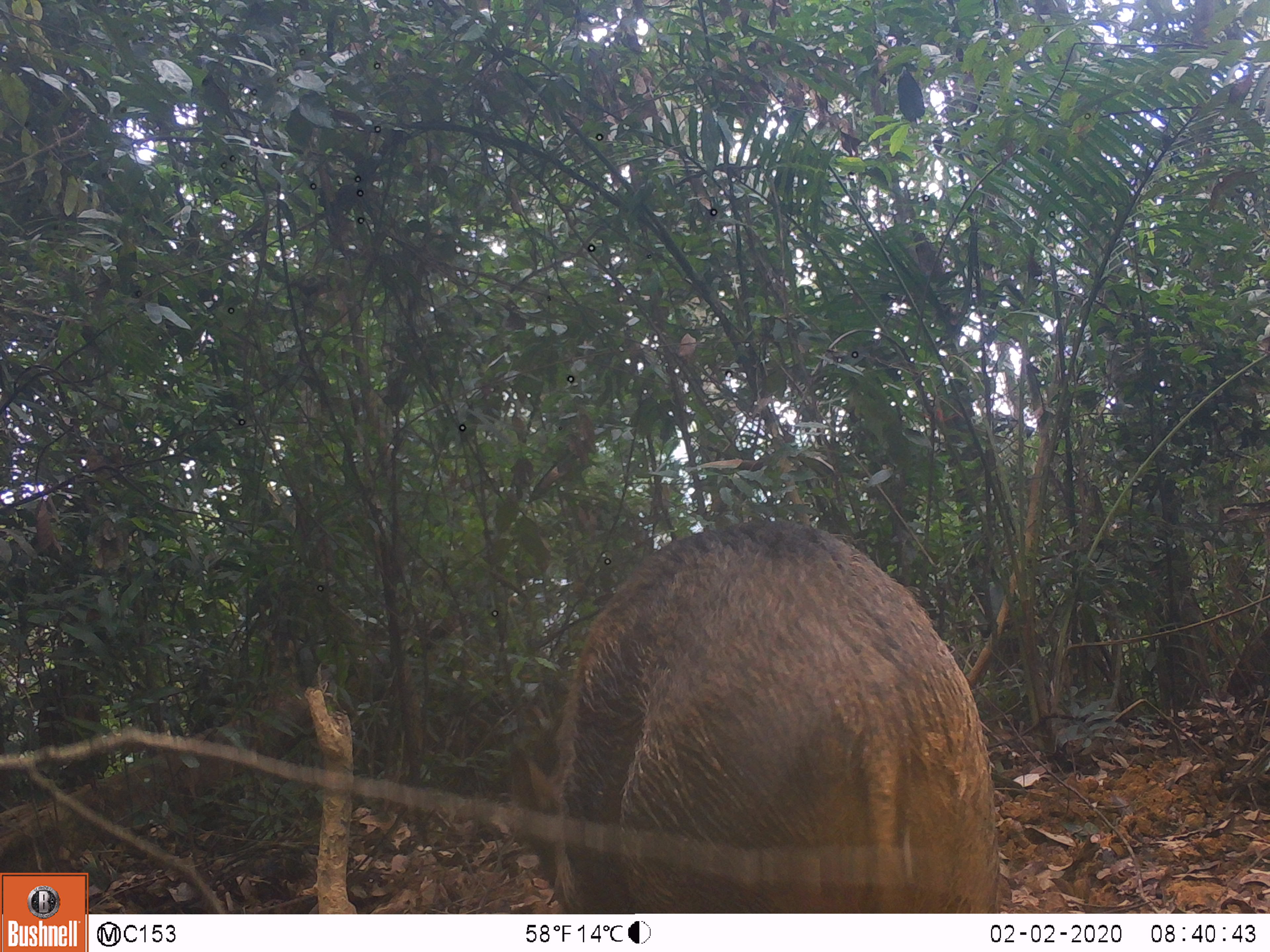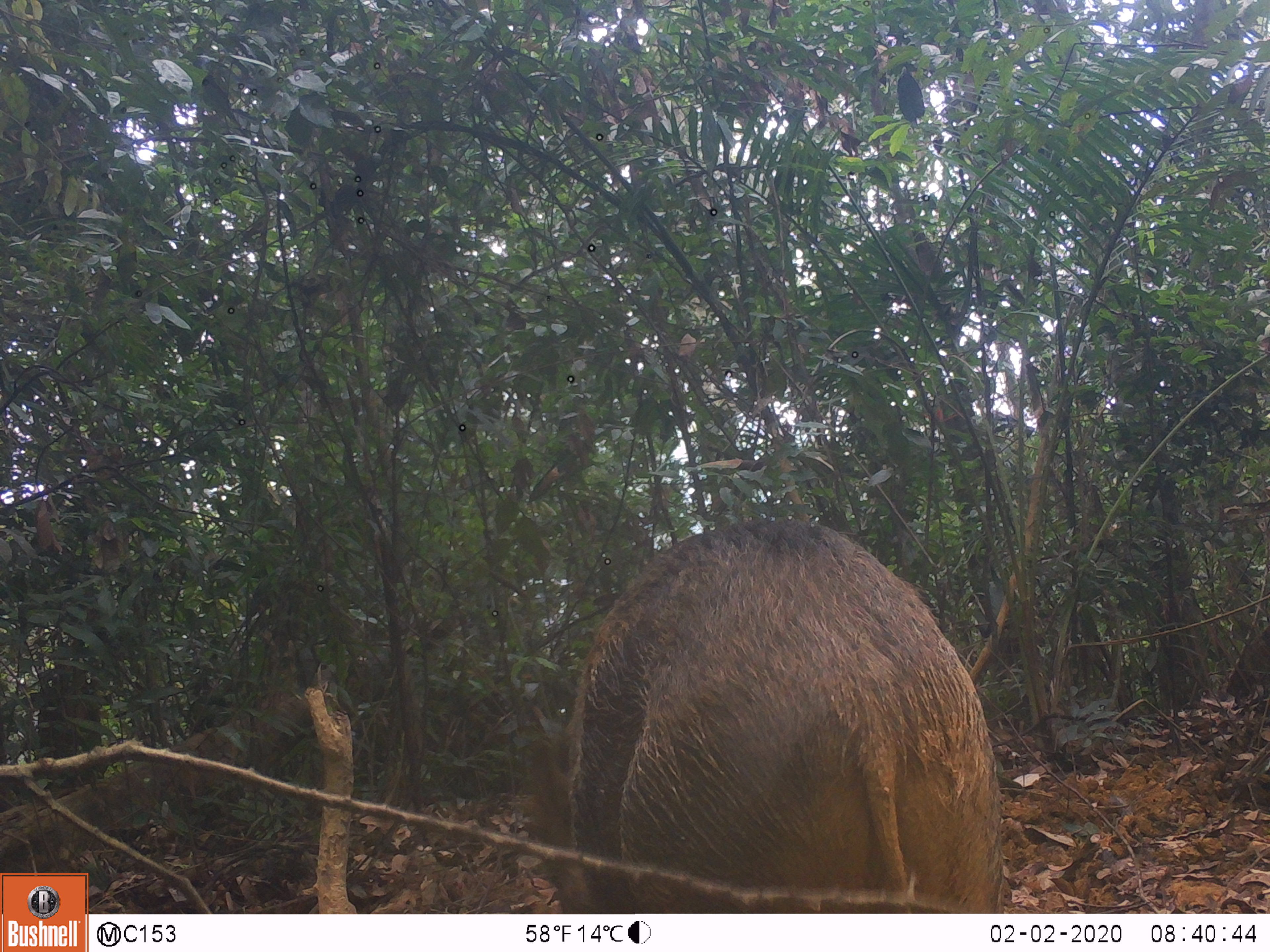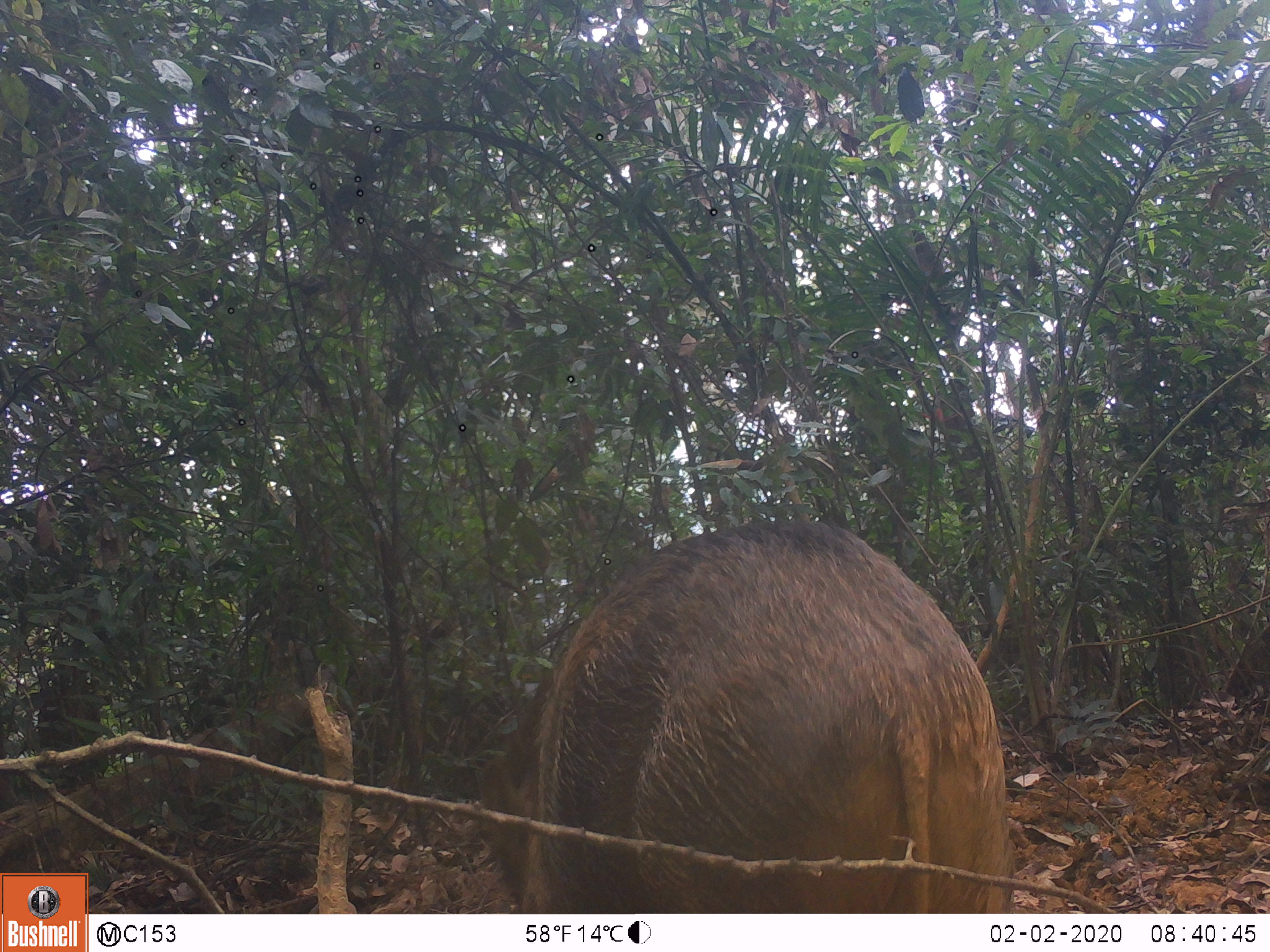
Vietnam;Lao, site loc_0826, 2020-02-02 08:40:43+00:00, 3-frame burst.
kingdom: Animalia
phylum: Chordata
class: Mammalia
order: Artiodactyla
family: Suidae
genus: Sus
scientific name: Sus scrofa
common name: eurasian wild pig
Eurasian wild pig (Sus scrofa). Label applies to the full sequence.